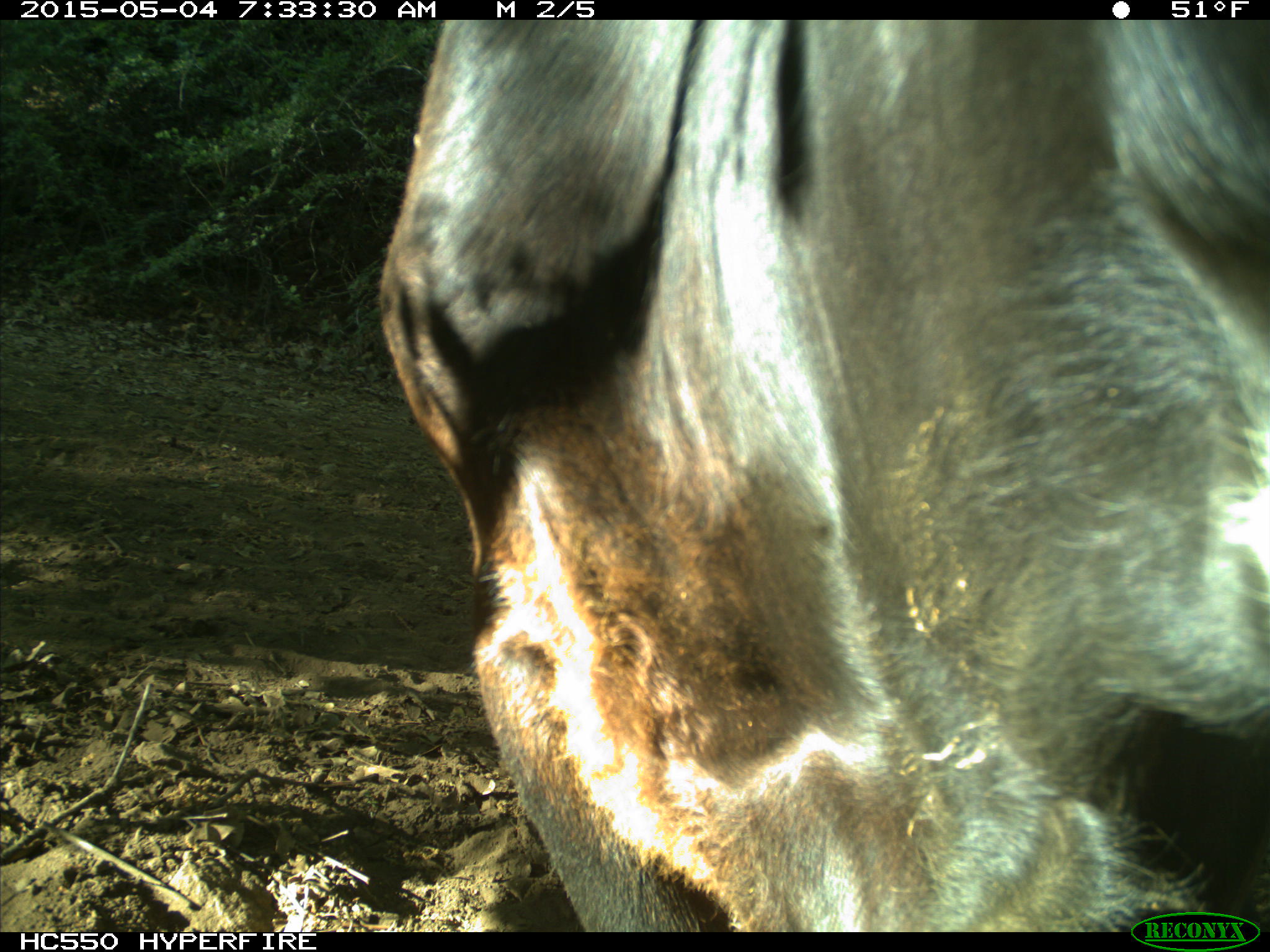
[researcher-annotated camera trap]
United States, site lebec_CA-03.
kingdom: Animalia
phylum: Chordata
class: Mammalia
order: Artiodactyla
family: Bovidae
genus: Bos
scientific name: Bos taurus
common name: domestic cow